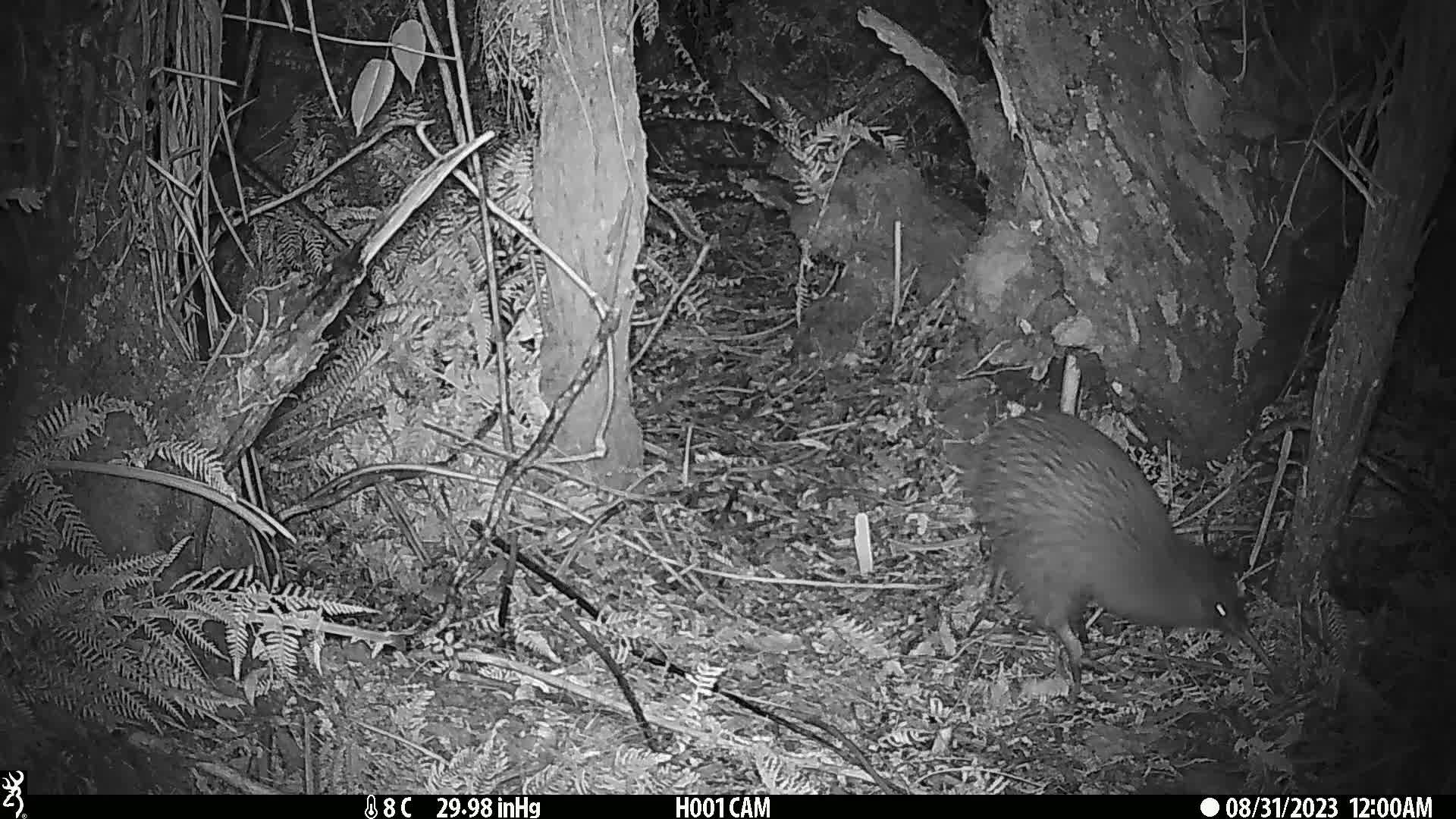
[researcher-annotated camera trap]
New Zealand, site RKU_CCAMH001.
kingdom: Animalia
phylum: Chordata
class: Aves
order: Apterygiformes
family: Apterygidae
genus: Apteryx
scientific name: Apteryx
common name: kiwi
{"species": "kiwi (Apteryx)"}